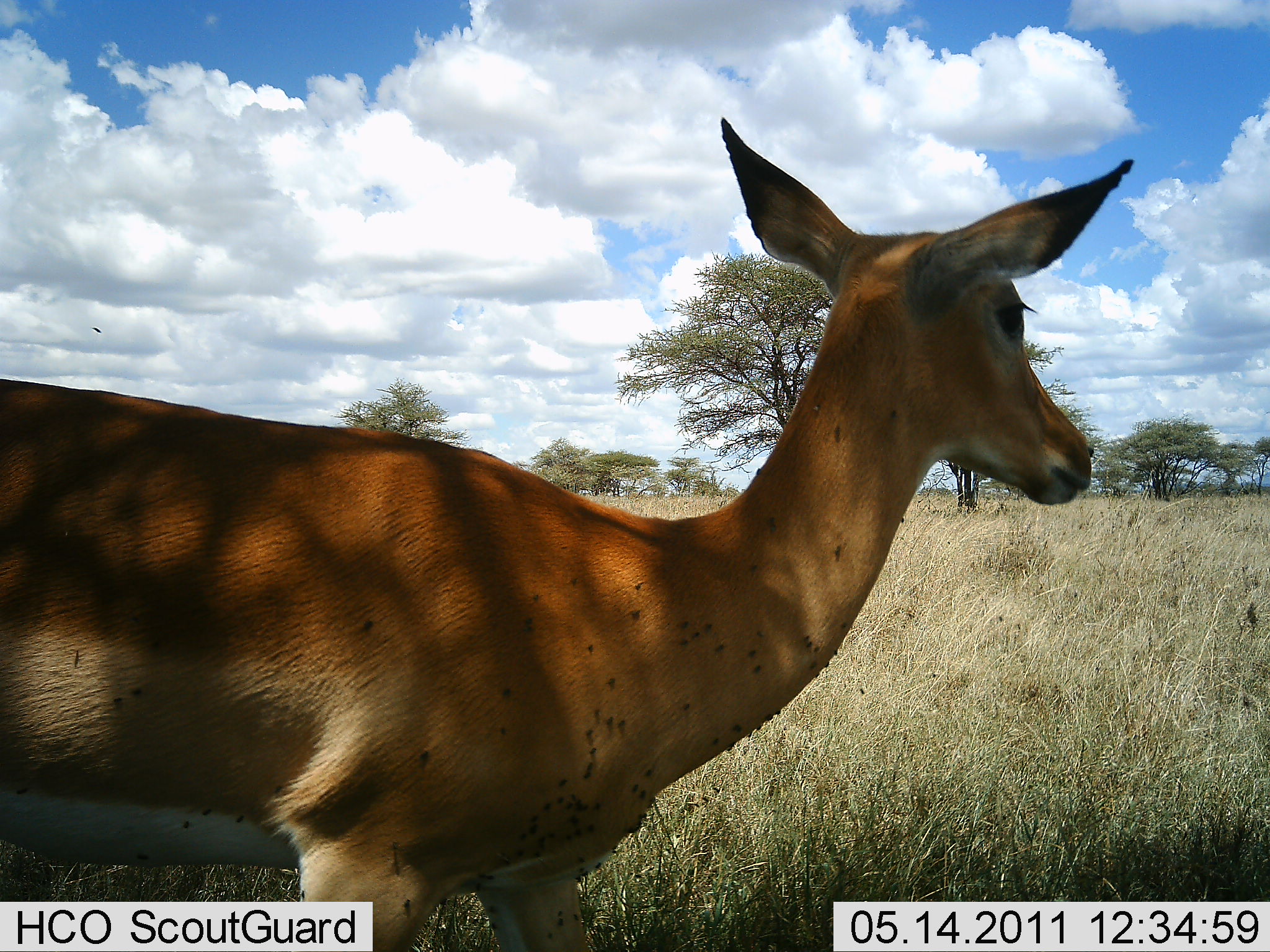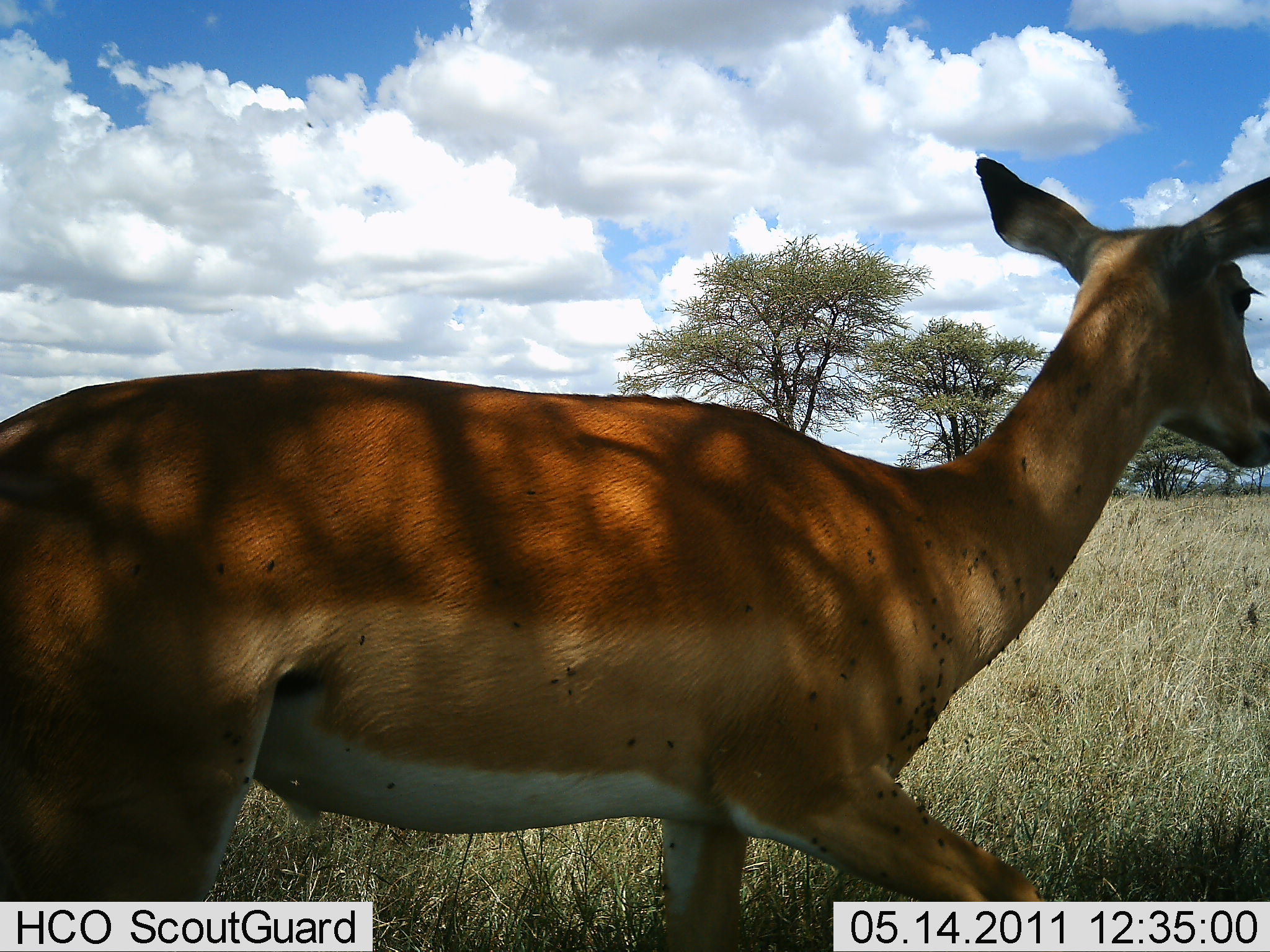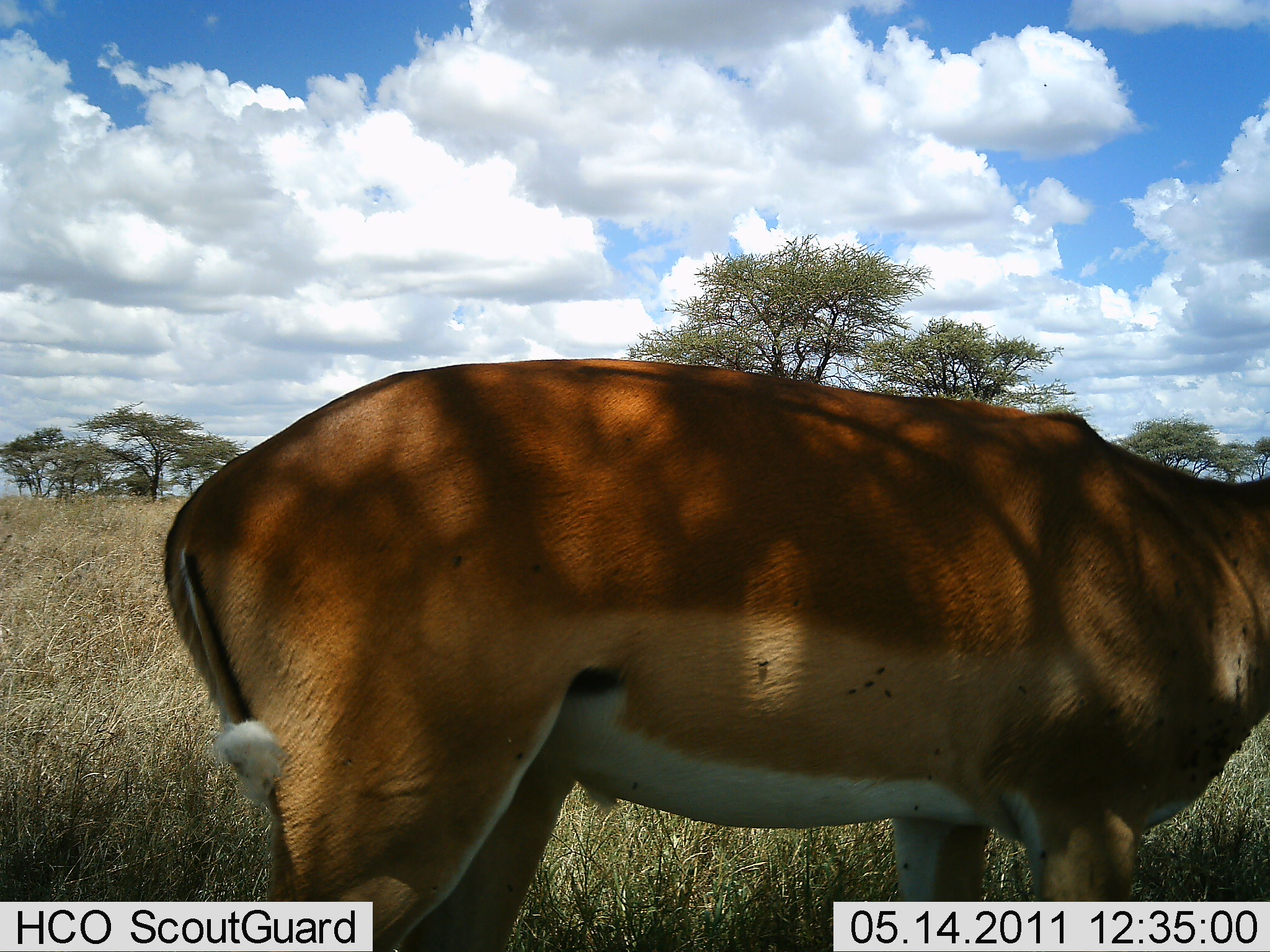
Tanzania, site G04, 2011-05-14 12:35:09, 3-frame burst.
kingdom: Animalia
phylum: Chordata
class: Mammalia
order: Artiodactyla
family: Bovidae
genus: Aepyceros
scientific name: Aepyceros melampus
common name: impala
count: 1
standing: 30%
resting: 0%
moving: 70%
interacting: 0%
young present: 0%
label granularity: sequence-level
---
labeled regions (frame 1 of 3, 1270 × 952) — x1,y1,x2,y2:
animal: 5,122,1139,952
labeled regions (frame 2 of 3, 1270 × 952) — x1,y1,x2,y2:
animal: 0,156,1269,950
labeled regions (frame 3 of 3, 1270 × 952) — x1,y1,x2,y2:
animal: 164,358,1270,950